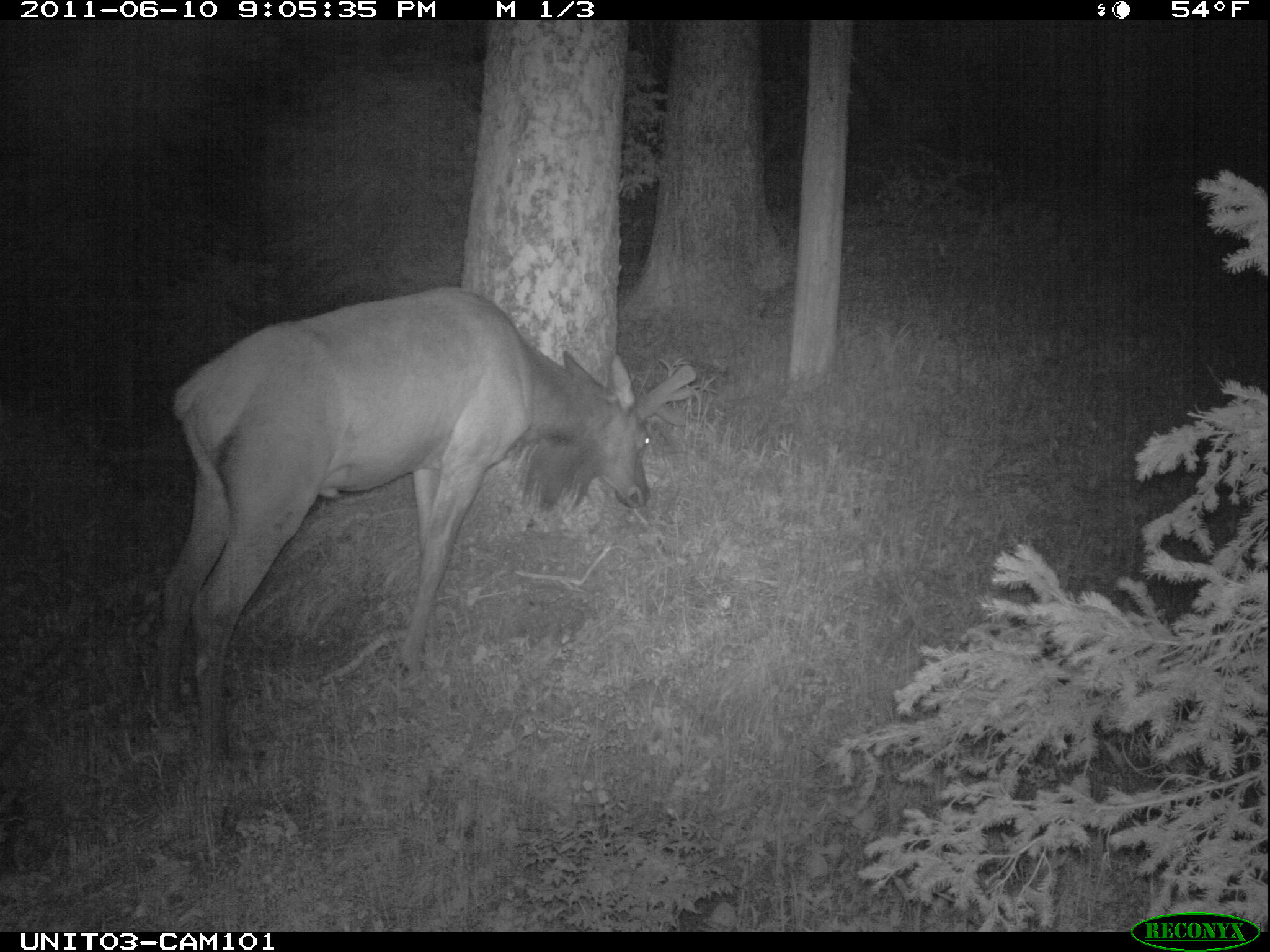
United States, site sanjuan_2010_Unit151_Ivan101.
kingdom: Animalia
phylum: Chordata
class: Mammalia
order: Artiodactyla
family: Cervidae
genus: Cervus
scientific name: Cervus elaphus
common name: red deer